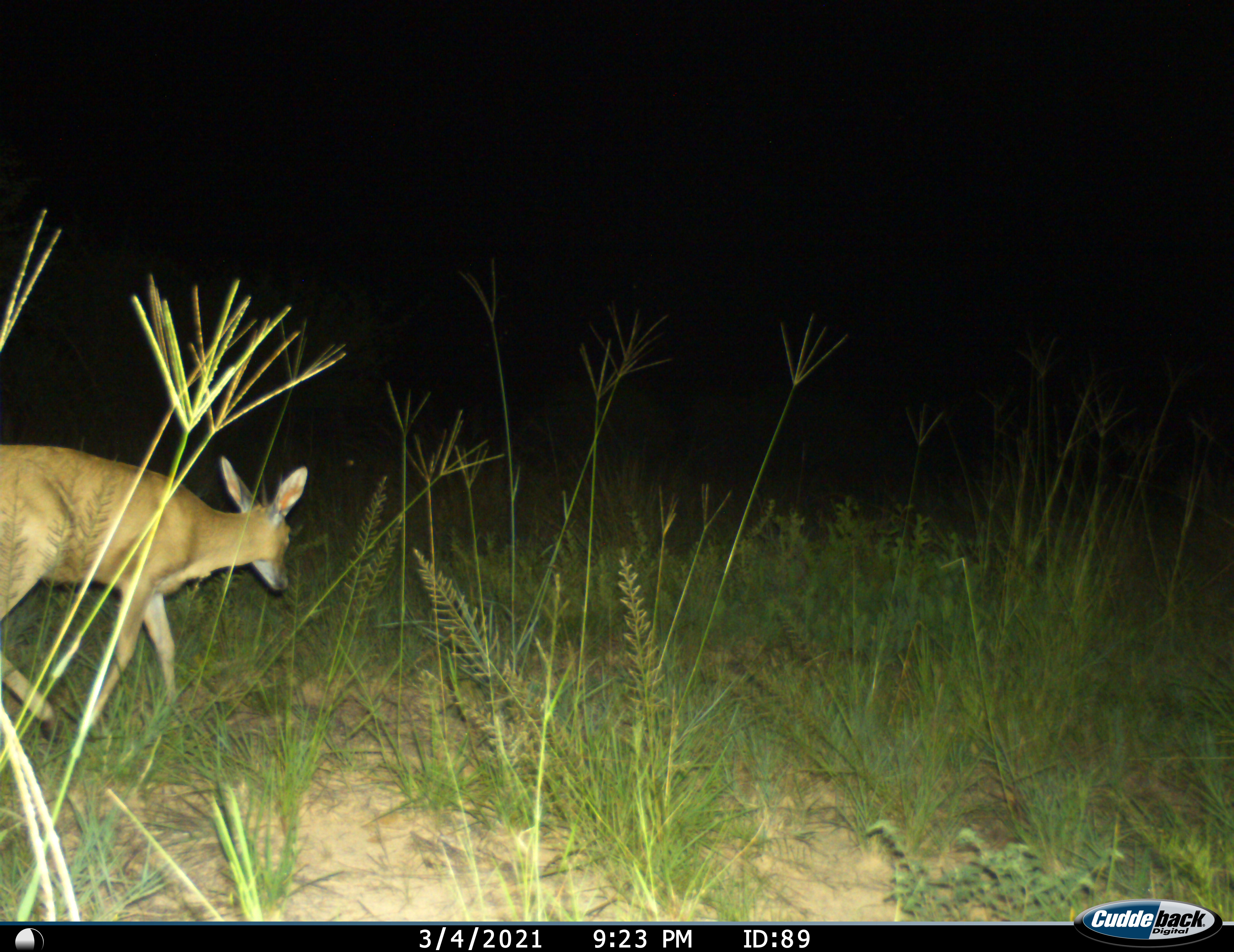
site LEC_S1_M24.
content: unidentified animal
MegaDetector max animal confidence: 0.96